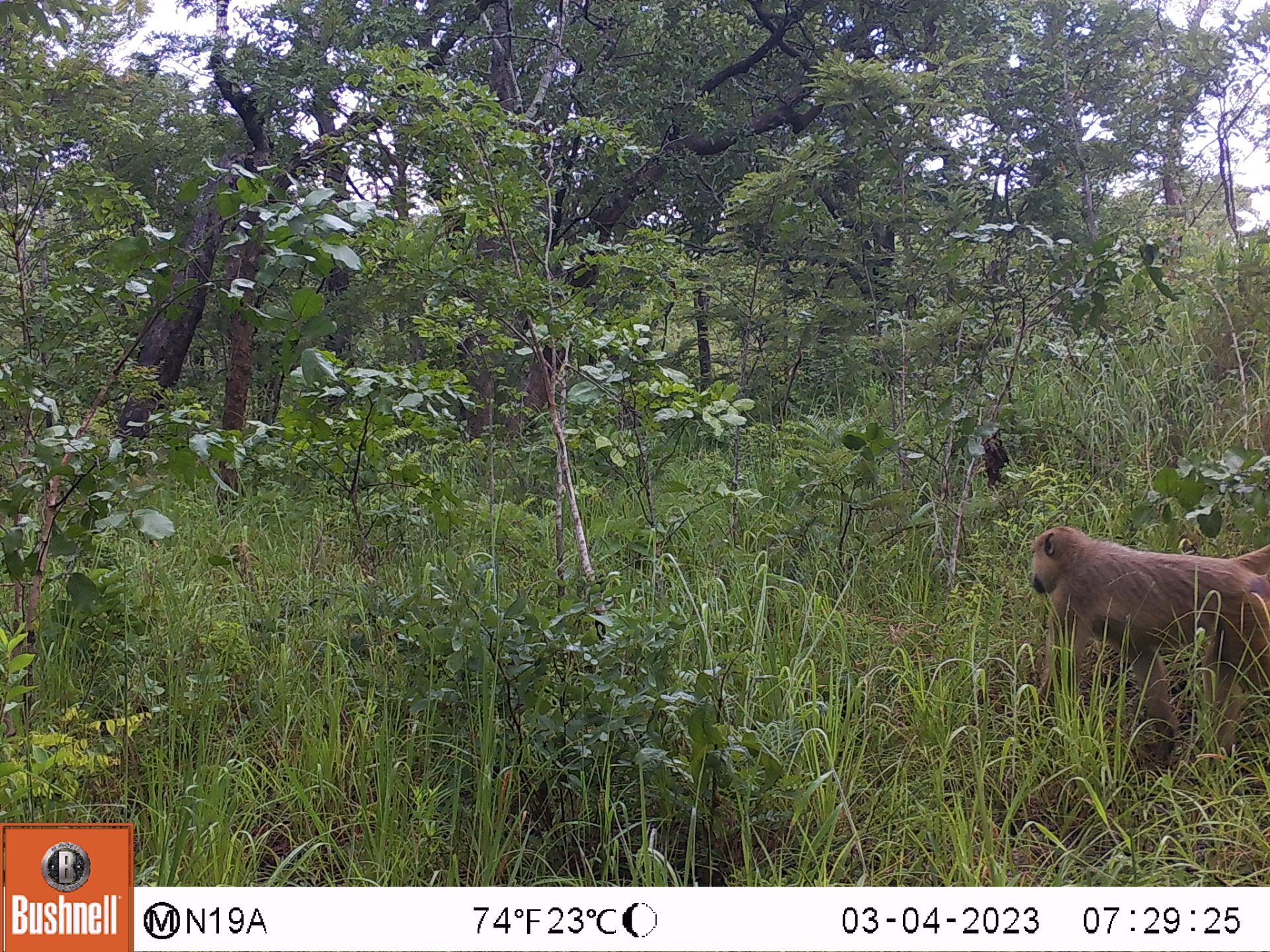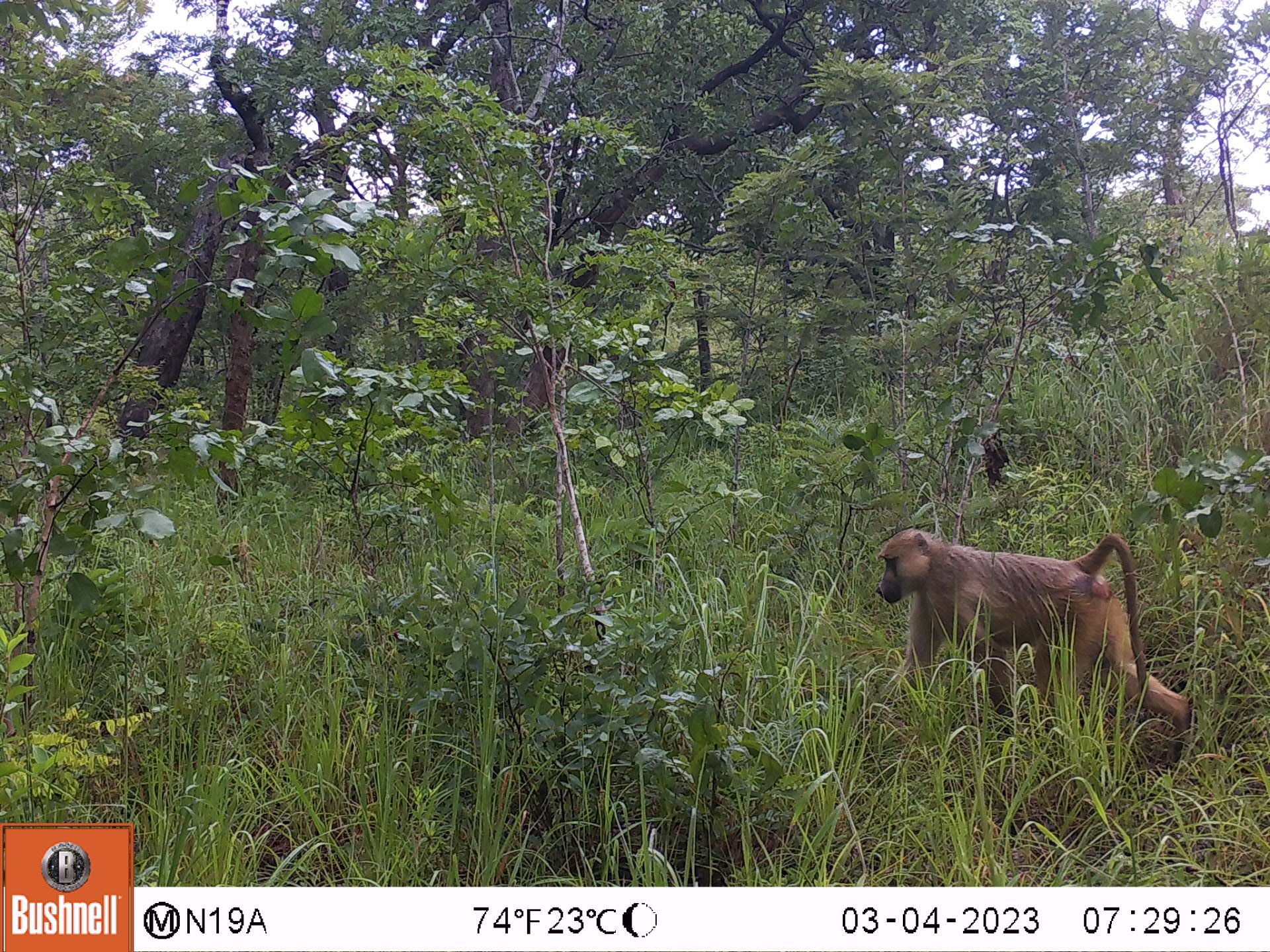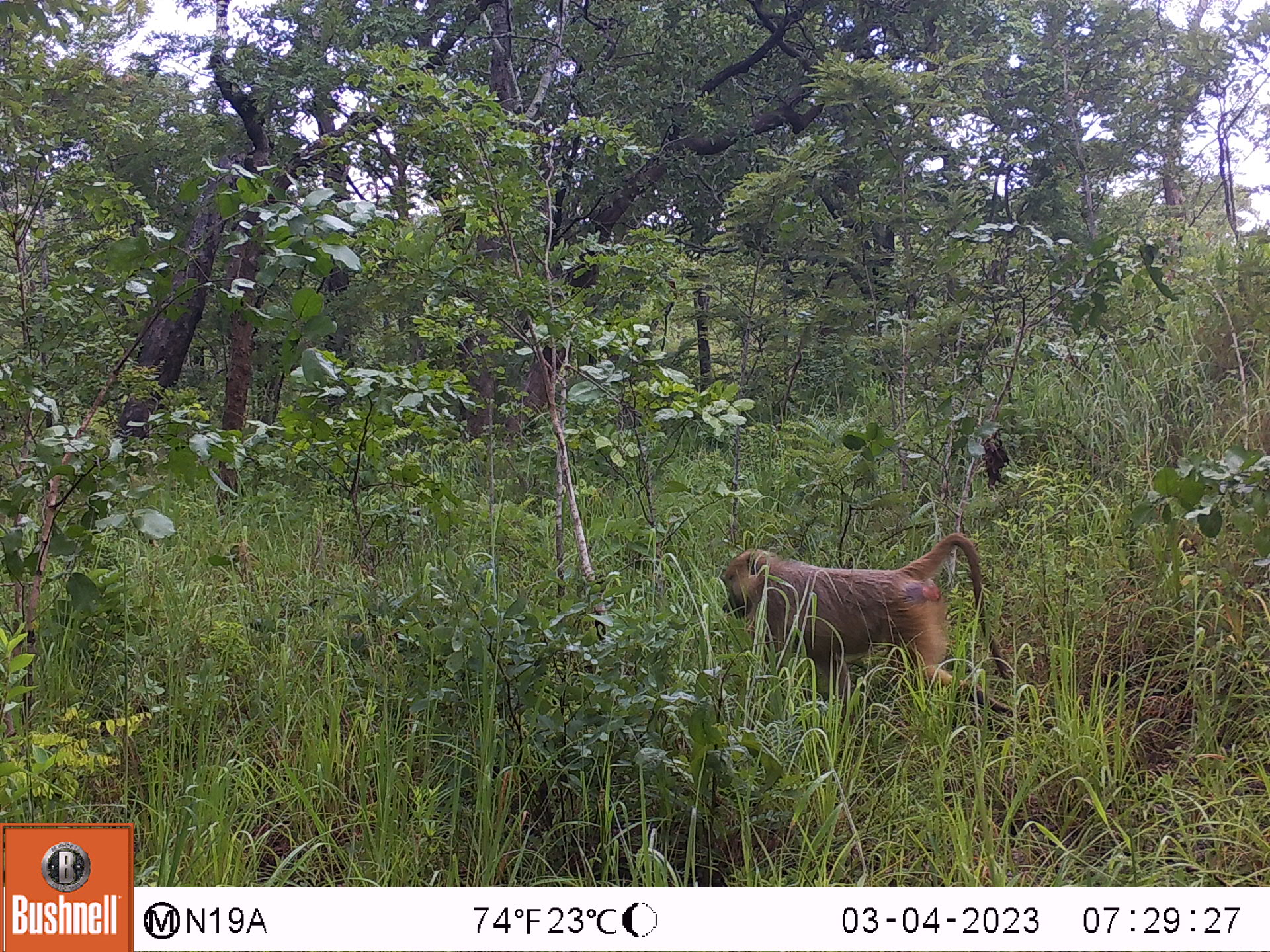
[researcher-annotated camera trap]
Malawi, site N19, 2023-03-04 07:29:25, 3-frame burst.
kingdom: Animalia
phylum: Chordata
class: Mammalia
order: Primates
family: Cercopithecidae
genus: Papio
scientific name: Papio cynocephalus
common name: yellow baboon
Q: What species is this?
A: Yellow baboon (Papio cynocephalus).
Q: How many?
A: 1.